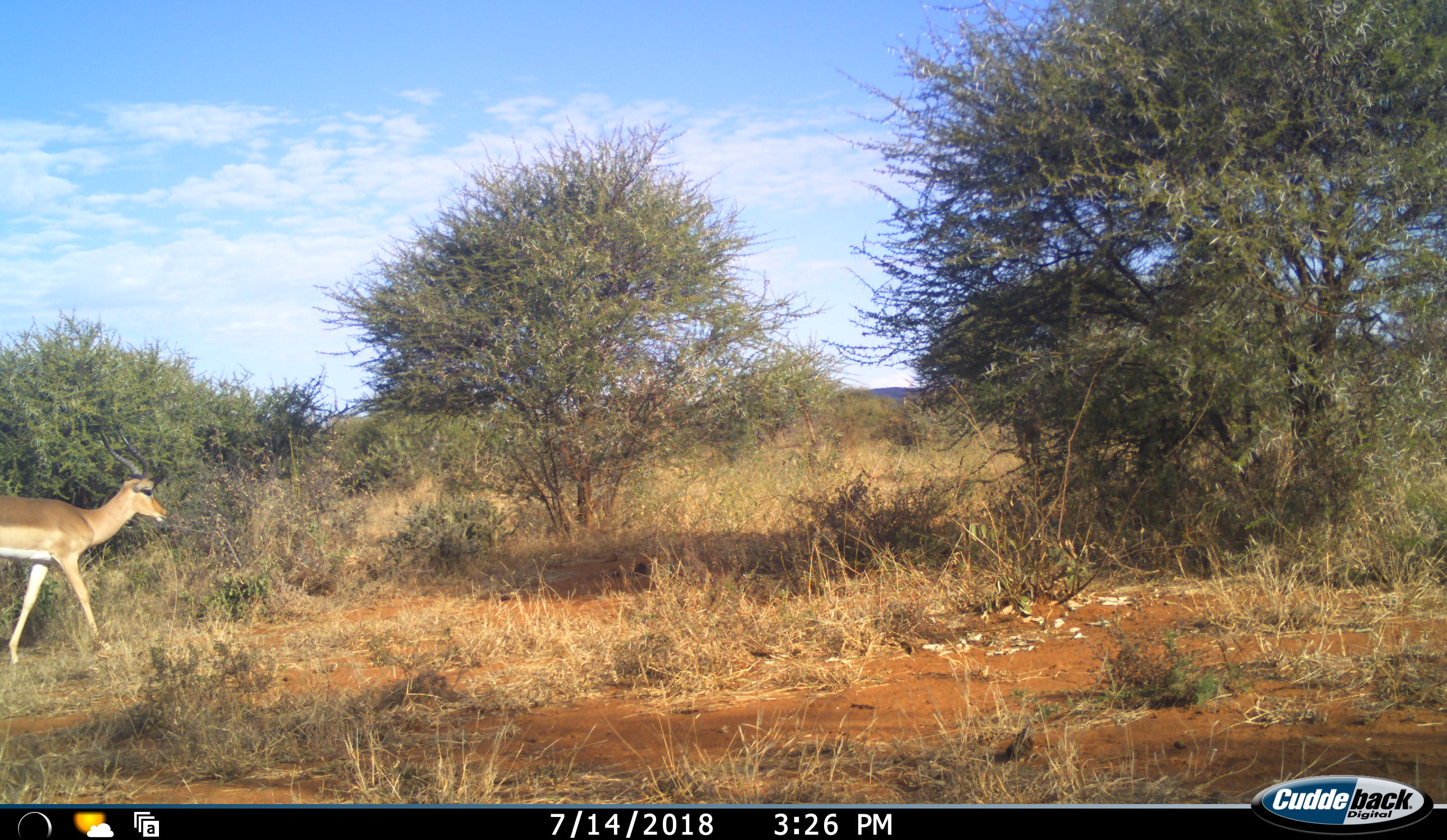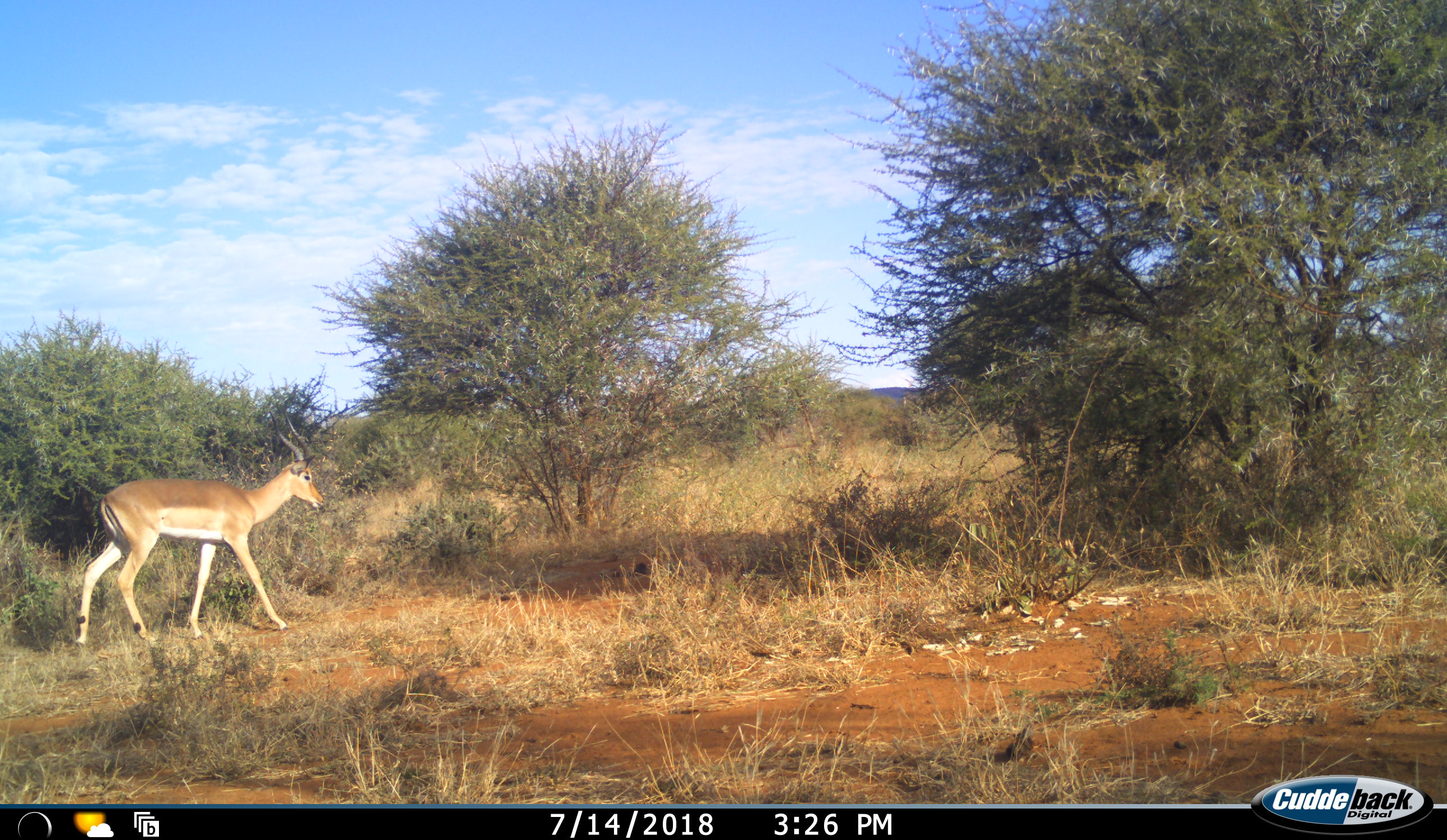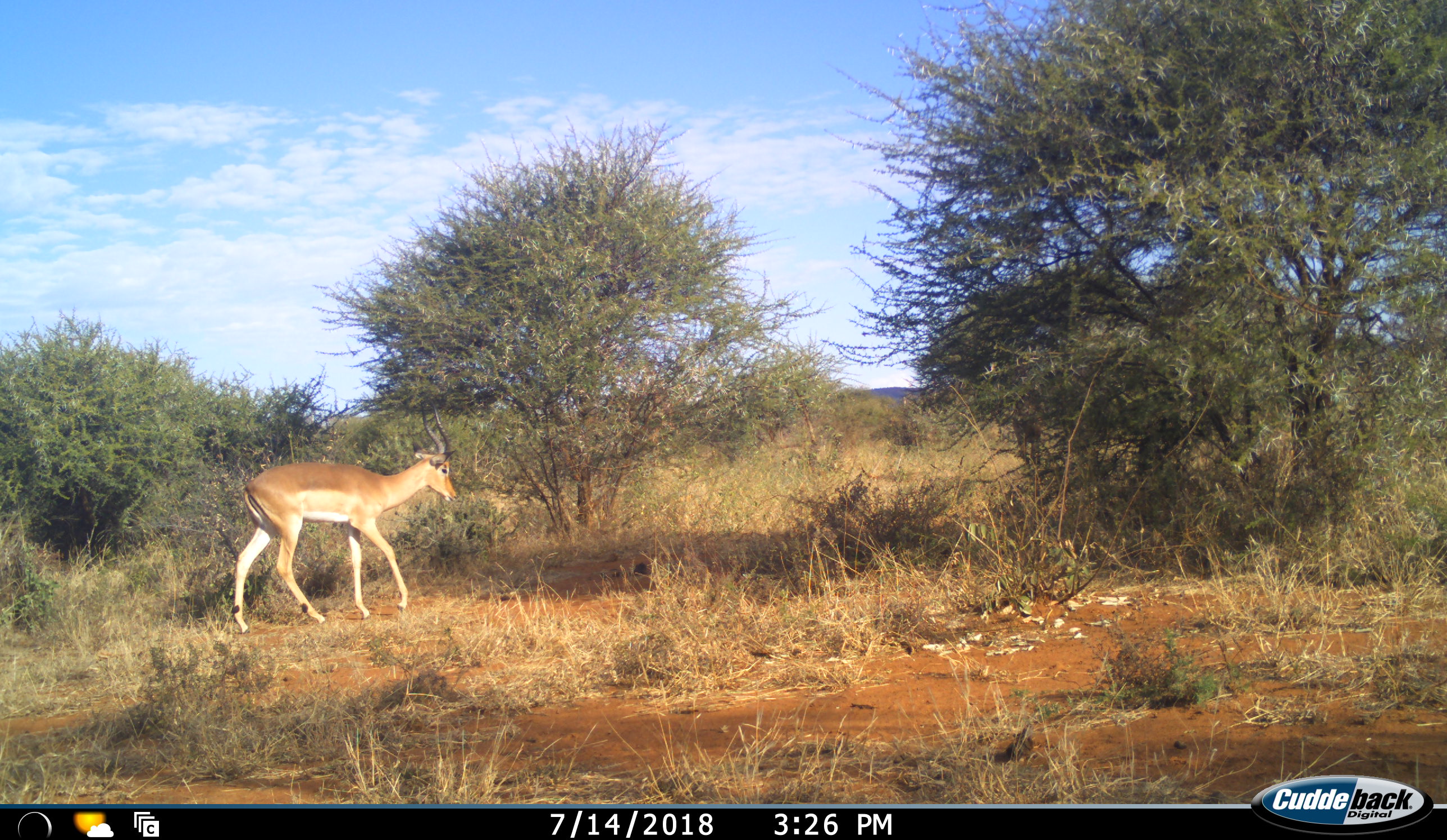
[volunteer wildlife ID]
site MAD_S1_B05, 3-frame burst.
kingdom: Animalia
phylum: Chordata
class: Mammalia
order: Artiodactyla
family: Bovidae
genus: Aepyceros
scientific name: Aepyceros melampus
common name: impala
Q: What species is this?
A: Impala (Aepyceros melampus).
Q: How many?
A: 1.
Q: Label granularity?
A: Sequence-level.